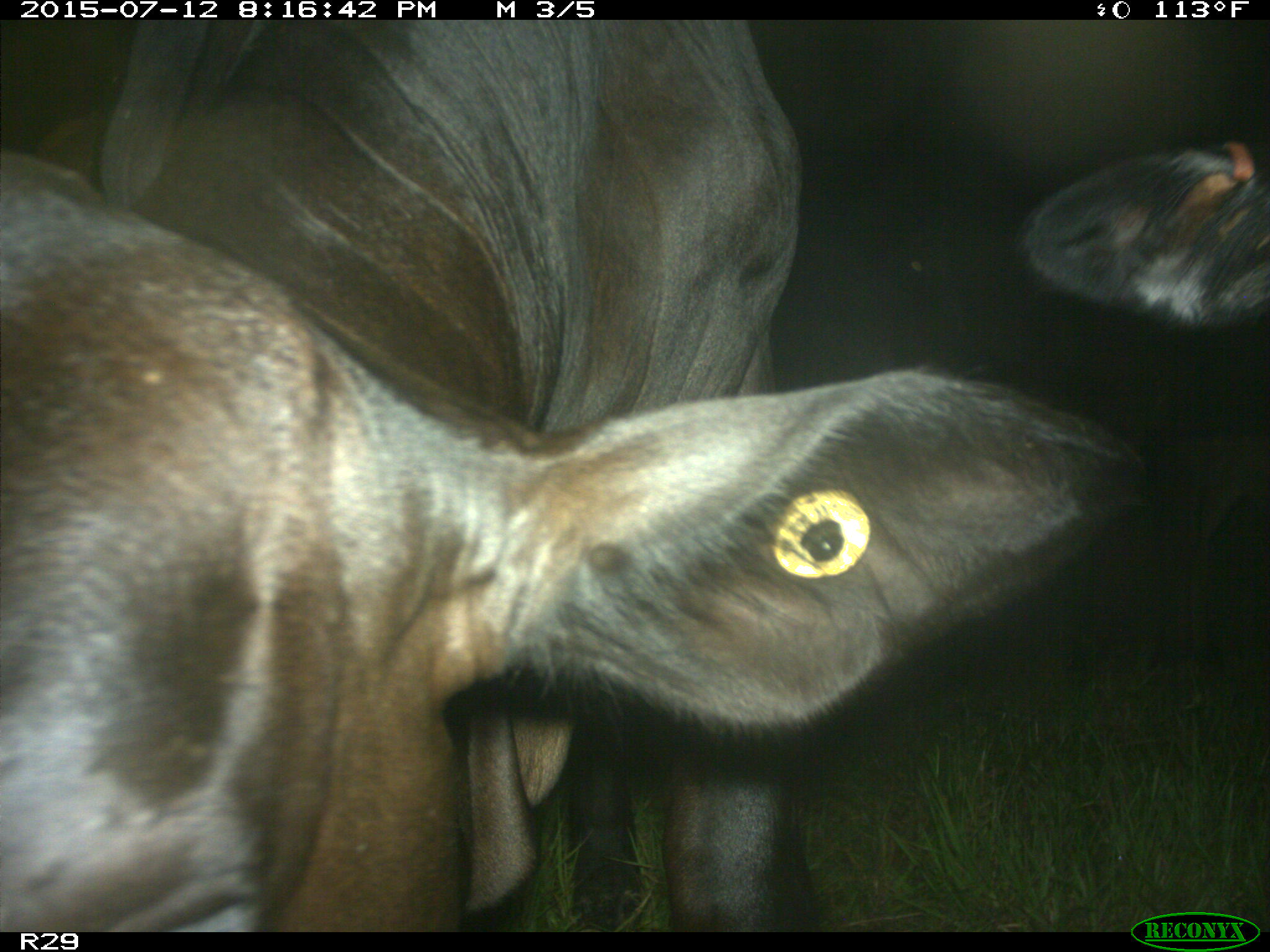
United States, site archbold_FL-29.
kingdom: Animalia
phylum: Chordata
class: Mammalia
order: Artiodactyla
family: Bovidae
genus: Bos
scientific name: Bos taurus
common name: domestic cow